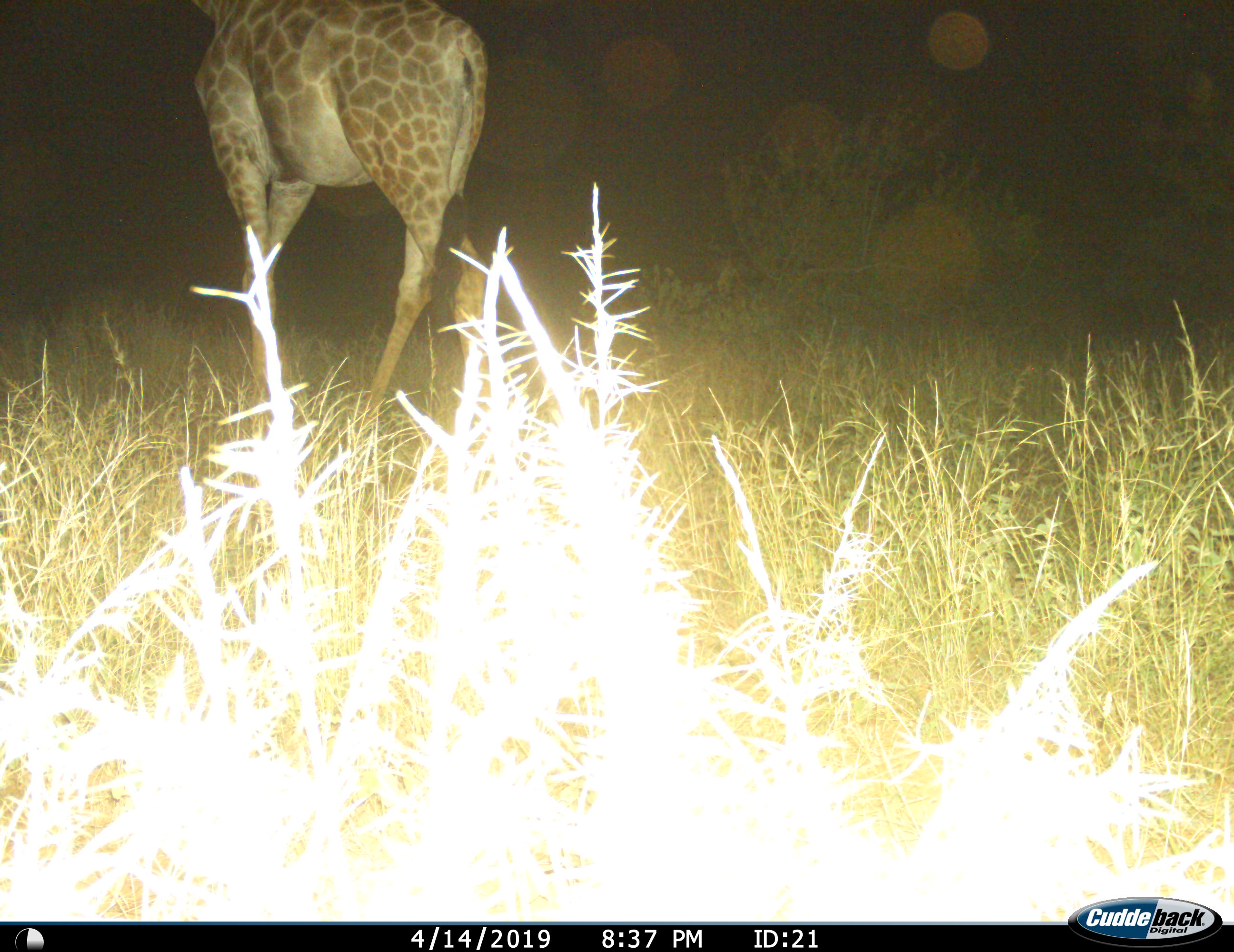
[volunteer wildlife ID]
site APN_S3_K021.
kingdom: Animalia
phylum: Chordata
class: Mammalia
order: Artiodactyla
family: Giraffidae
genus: Giraffa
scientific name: Giraffa camelopardalis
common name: giraffe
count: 1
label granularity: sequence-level